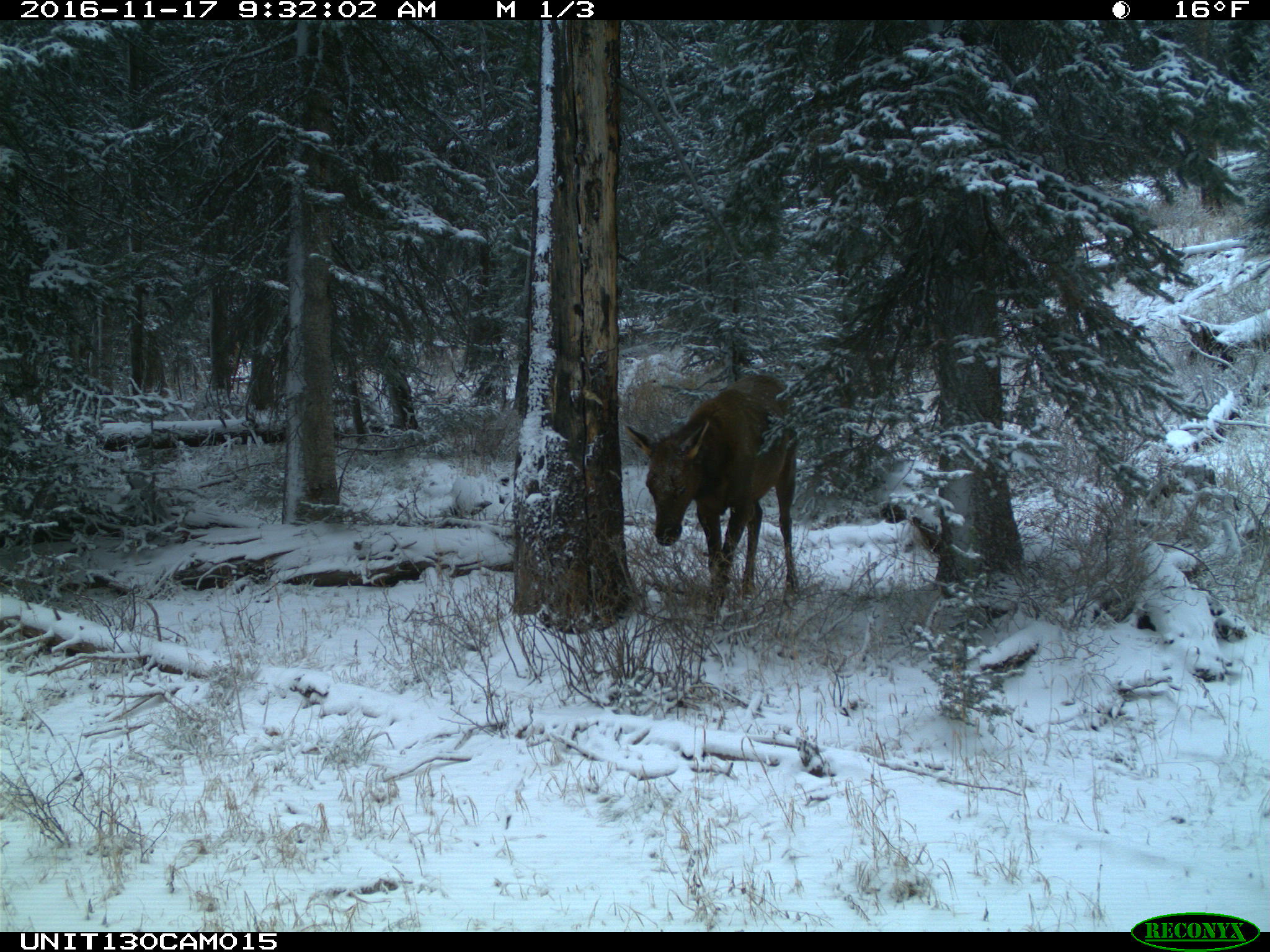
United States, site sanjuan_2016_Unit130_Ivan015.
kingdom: Animalia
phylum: Chordata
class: Mammalia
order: Artiodactyla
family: Cervidae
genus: Cervus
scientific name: Cervus elaphus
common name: red deer